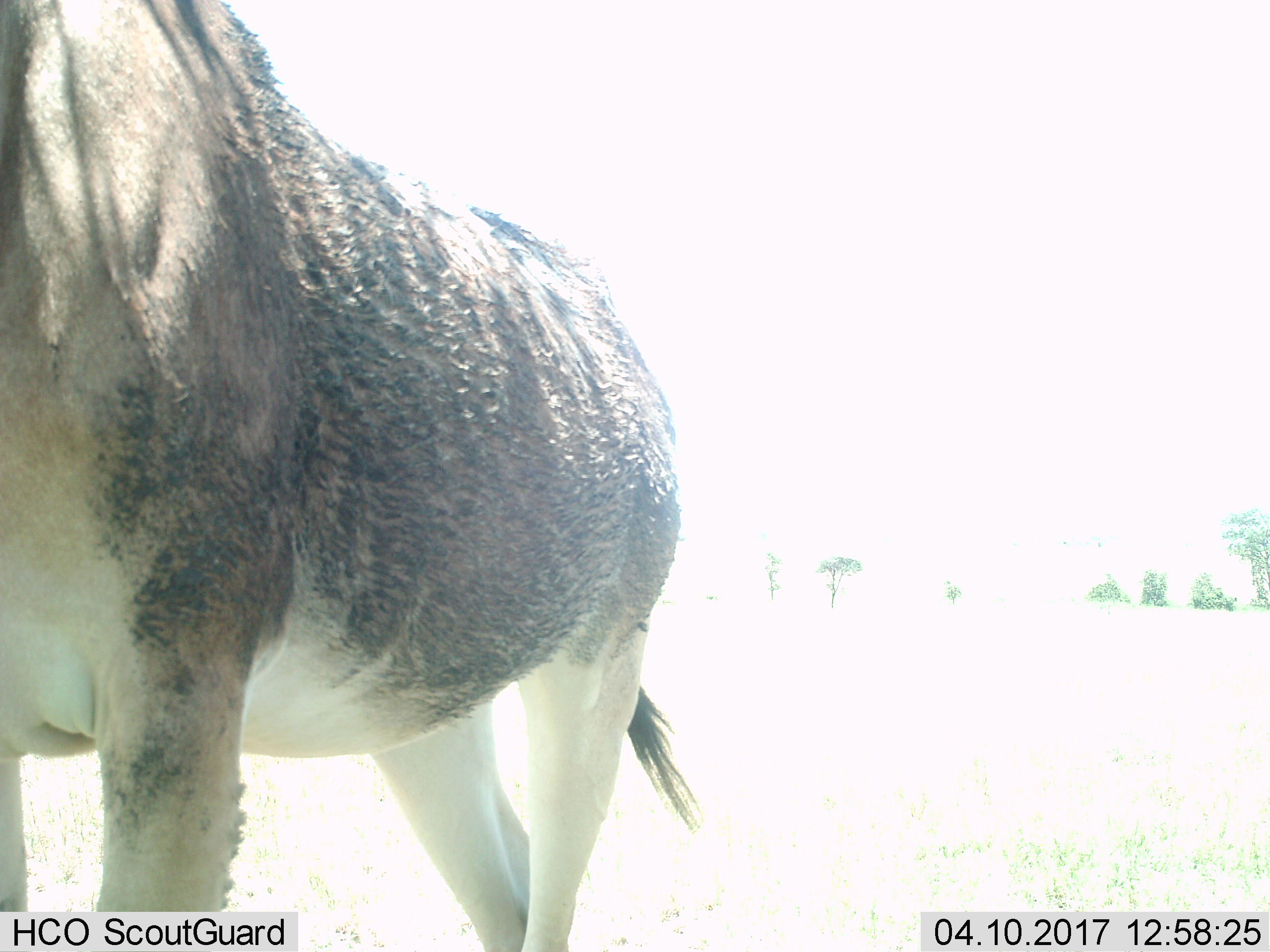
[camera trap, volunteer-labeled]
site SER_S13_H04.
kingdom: Animalia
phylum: Chordata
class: Mammalia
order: Artiodactyla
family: Bovidae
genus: Alcelaphus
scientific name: Alcelaphus buselaphus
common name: hartebeest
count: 1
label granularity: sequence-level